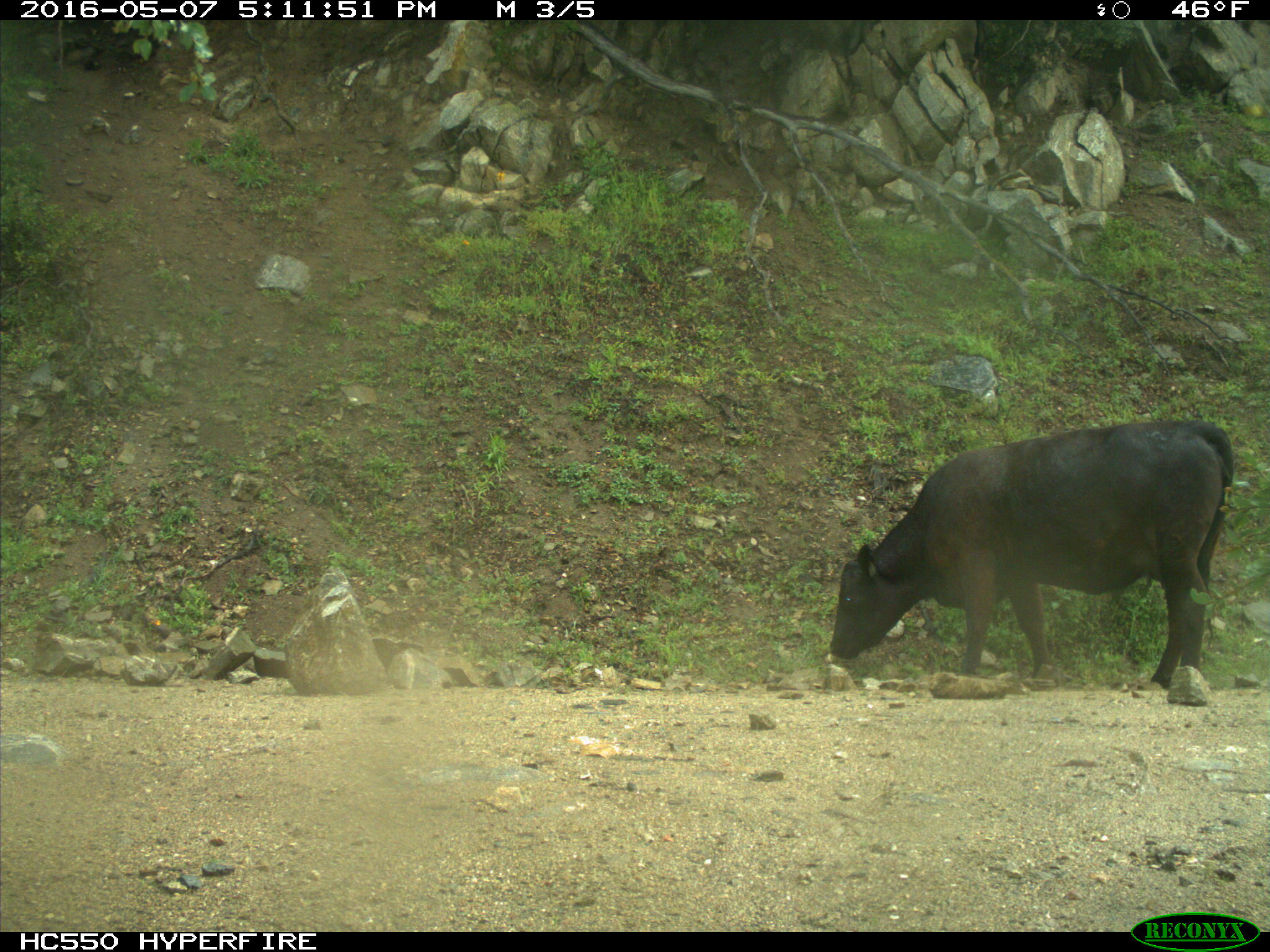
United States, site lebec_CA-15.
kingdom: Animalia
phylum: Chordata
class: Mammalia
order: Artiodactyla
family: Bovidae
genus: Bos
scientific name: Bos taurus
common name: domestic cow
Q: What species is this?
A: Bos taurus (domestic cow).